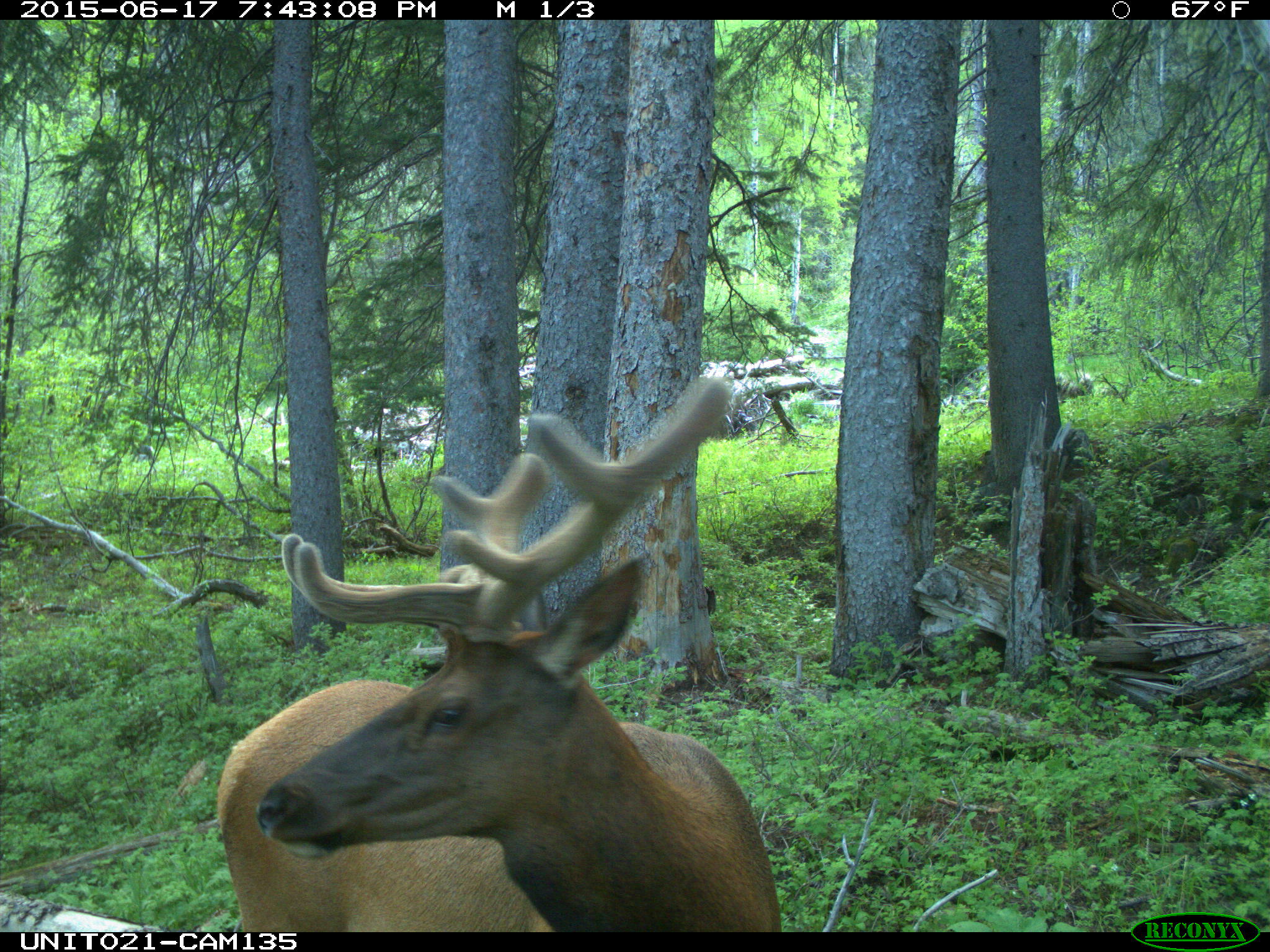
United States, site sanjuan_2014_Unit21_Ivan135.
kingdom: Animalia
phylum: Chordata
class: Mammalia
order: Artiodactyla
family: Cervidae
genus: Cervus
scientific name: Cervus elaphus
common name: red deer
Cervus elaphus (red deer).